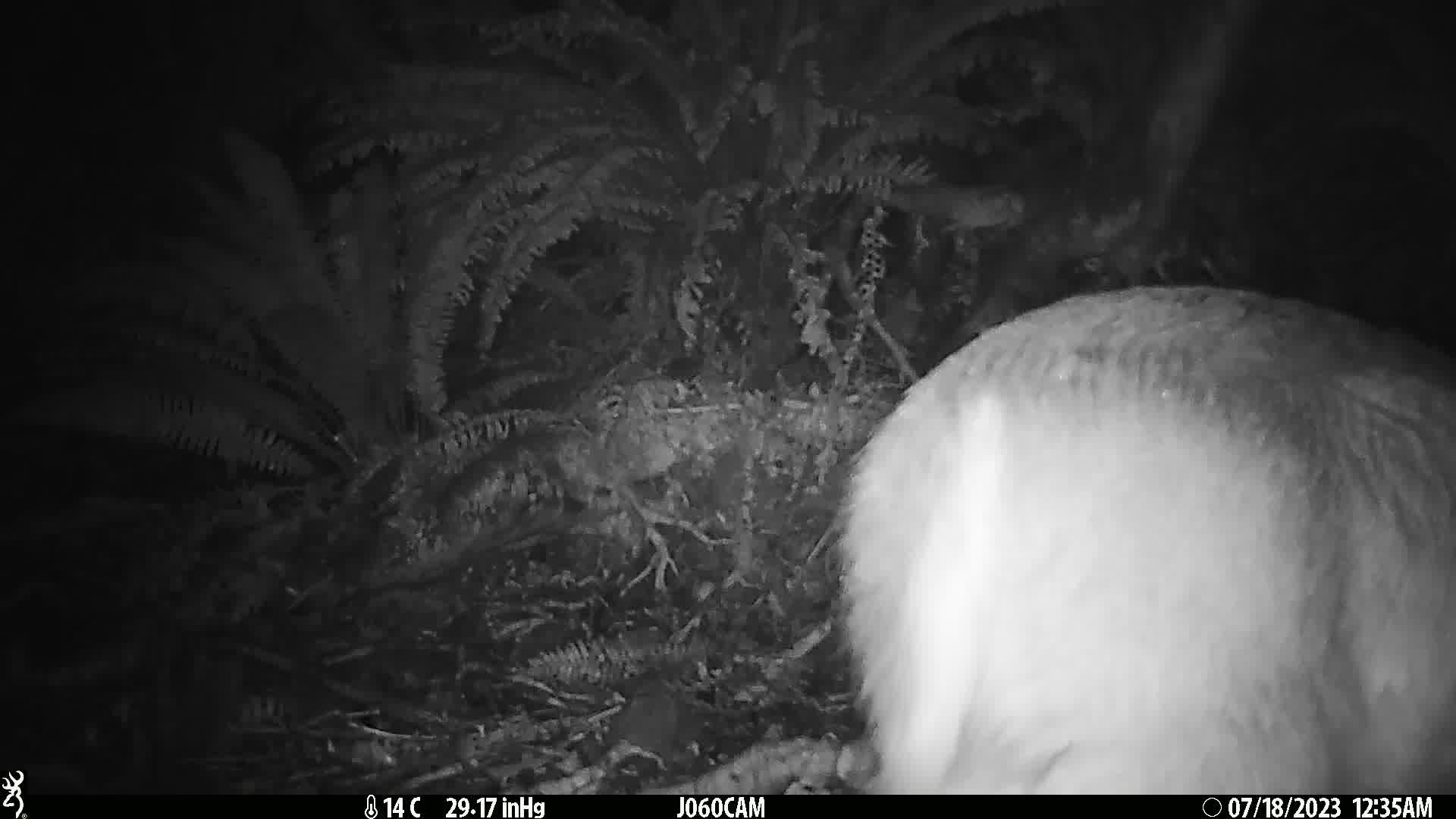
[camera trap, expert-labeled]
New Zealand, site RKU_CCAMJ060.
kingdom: Animalia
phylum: Chordata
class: Mammalia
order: Artiodactyla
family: Cervidae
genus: Odocoileus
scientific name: Odocoileus virginianus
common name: white-tailed deer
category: white tailed deer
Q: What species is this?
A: White tailed deer (white-tailed deer) (Odocoileus virginianus).